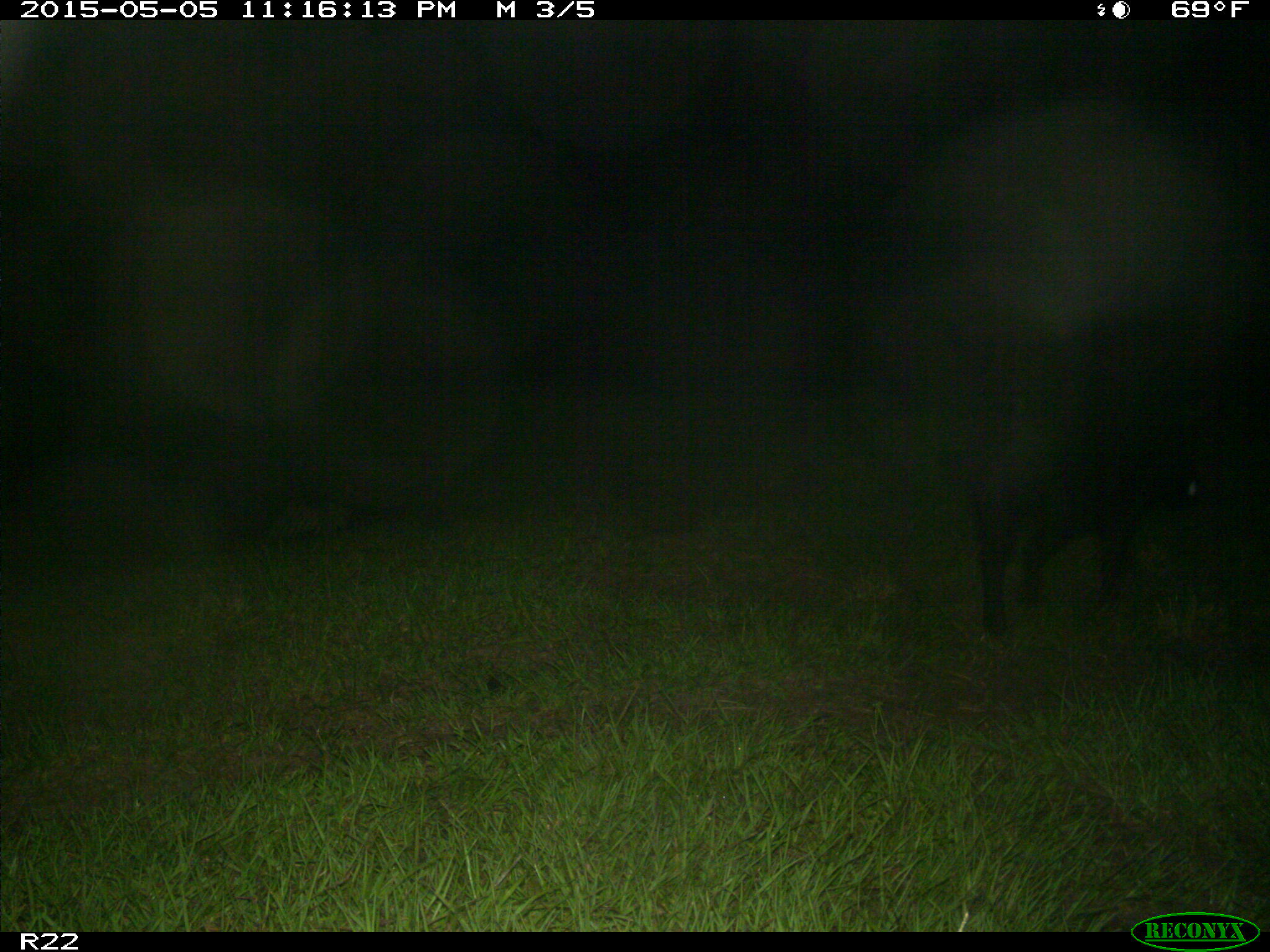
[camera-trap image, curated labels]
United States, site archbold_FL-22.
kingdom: Animalia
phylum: Chordata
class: Mammalia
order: Artiodactyla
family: Suidae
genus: Sus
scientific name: Sus scrofa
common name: wild boar